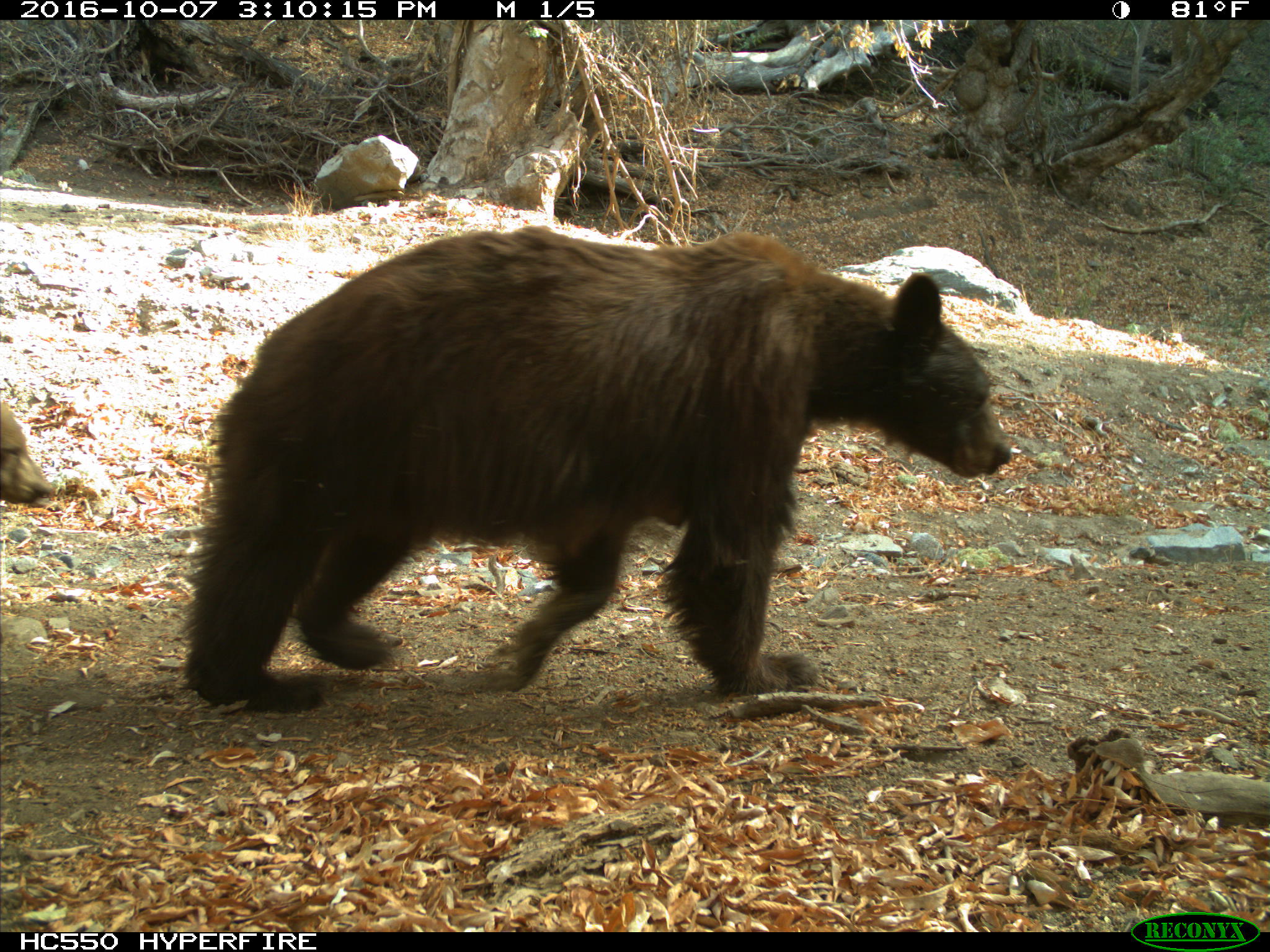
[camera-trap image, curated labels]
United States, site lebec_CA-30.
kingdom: Animalia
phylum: Chordata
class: Mammalia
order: Rodentia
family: Sciuridae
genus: Otospermophilus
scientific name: Otospermophilus beecheyi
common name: california ground squirrel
Otospermophilus beecheyi (california ground squirrel).